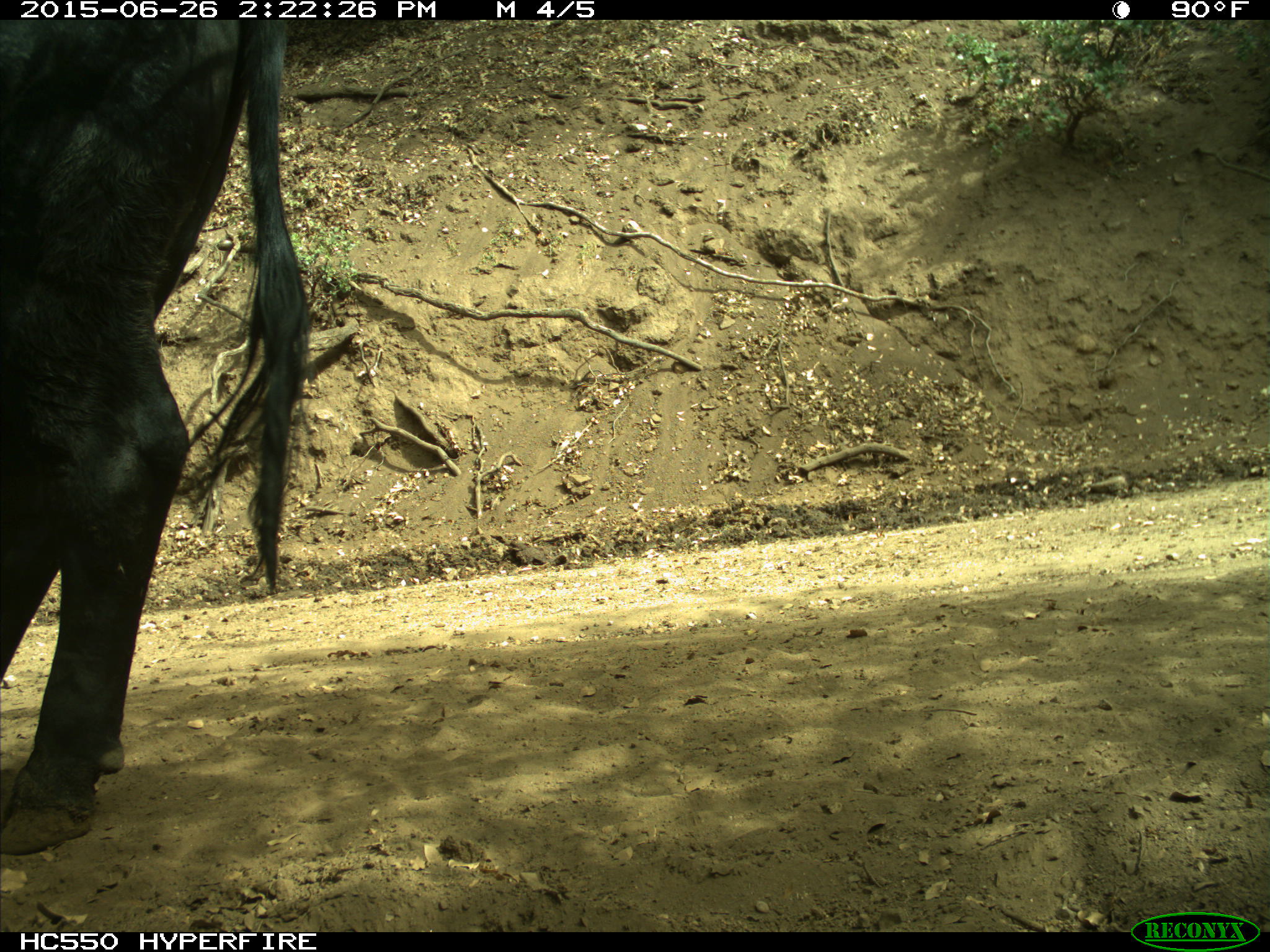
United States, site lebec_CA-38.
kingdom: Animalia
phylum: Chordata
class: Mammalia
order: Artiodactyla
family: Bovidae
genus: Bos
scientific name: Bos taurus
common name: domestic cow